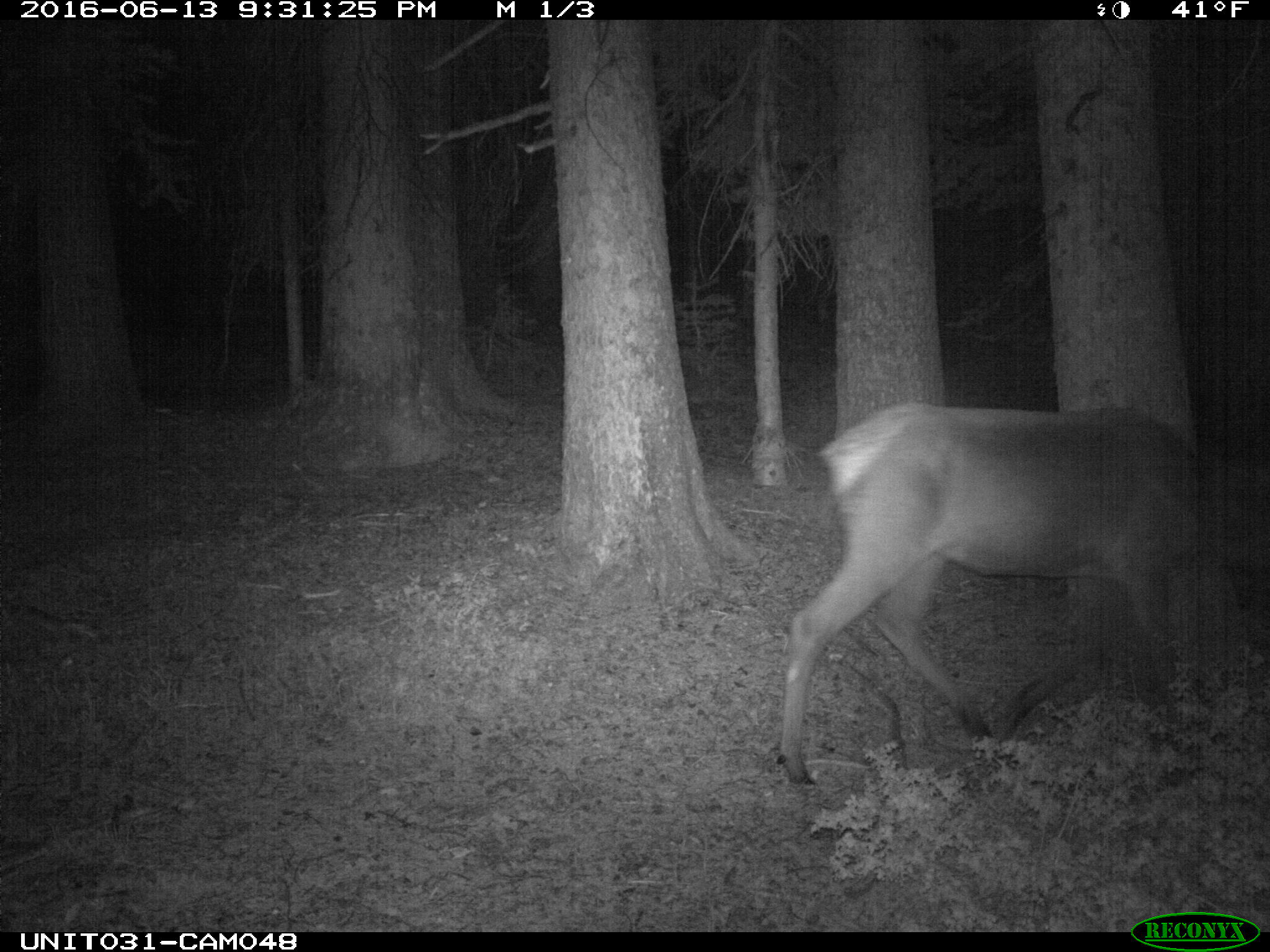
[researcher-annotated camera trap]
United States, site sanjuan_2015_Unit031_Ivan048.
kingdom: Animalia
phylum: Chordata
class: Mammalia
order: Artiodactyla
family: Cervidae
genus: Cervus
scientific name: Cervus elaphus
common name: red deer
Cervus elaphus (red deer).